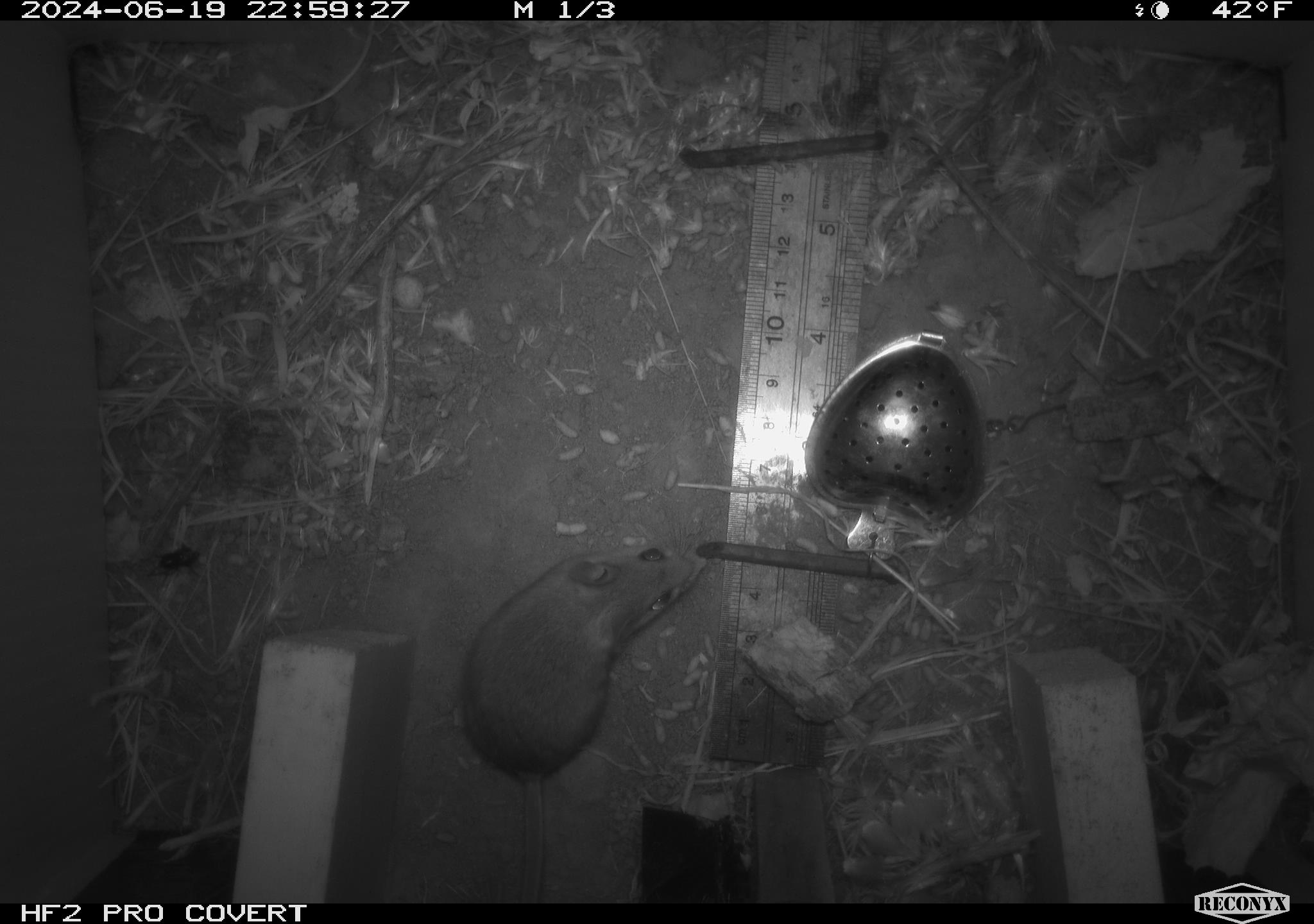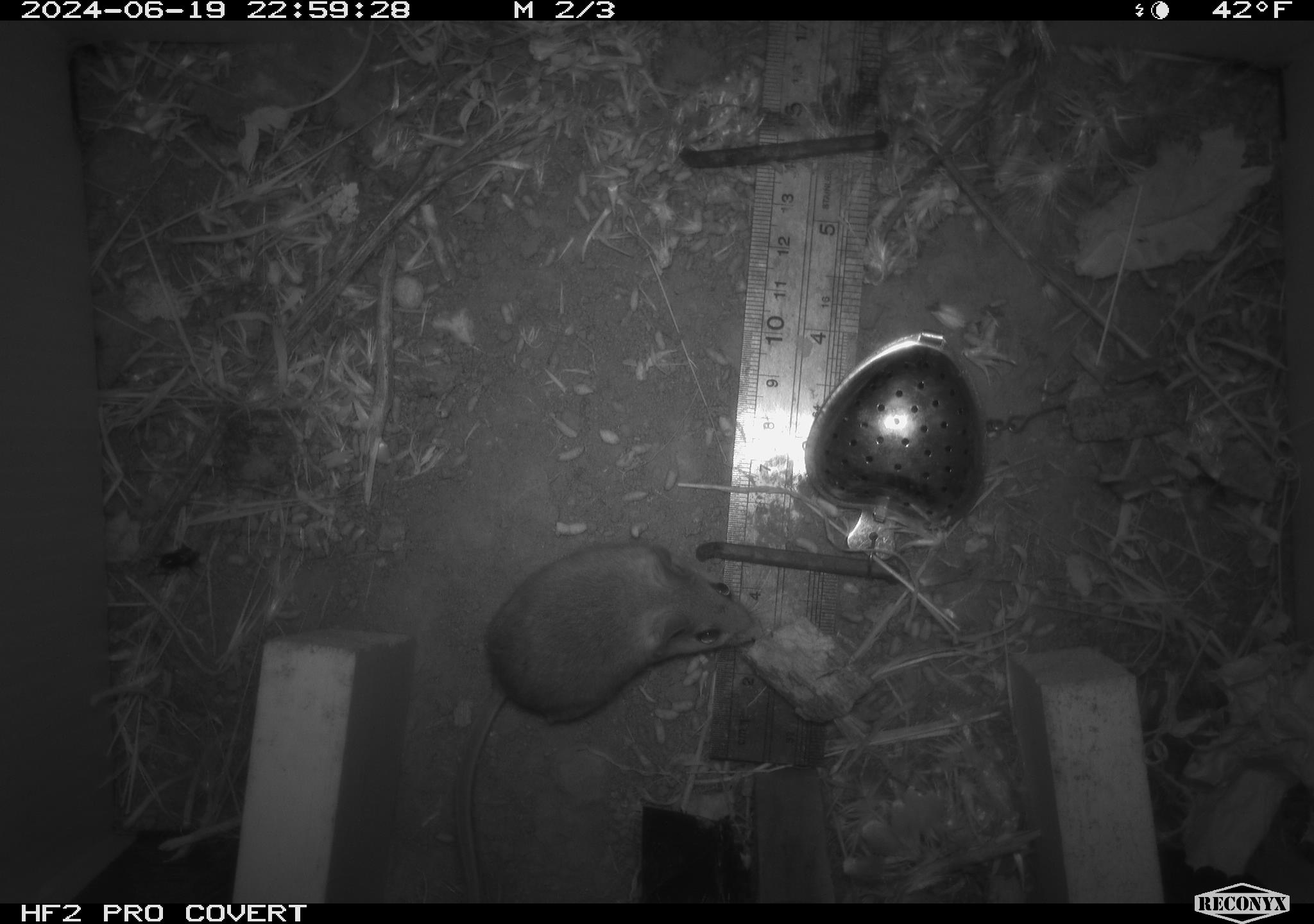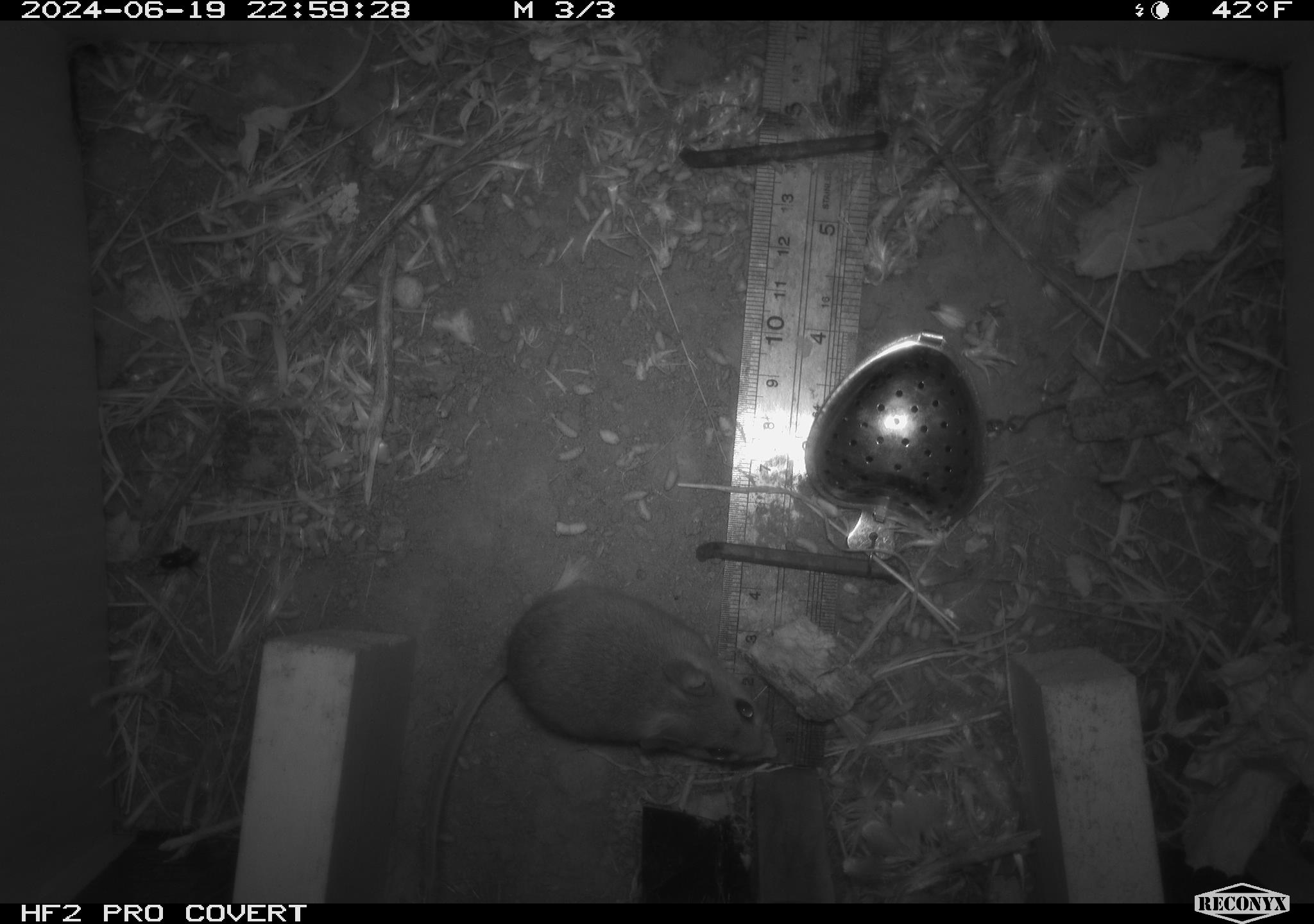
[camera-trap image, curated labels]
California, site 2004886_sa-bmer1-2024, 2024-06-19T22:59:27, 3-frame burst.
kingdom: Animalia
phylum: Chordata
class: Mammalia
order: Rodentia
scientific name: Rodentia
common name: mouse species